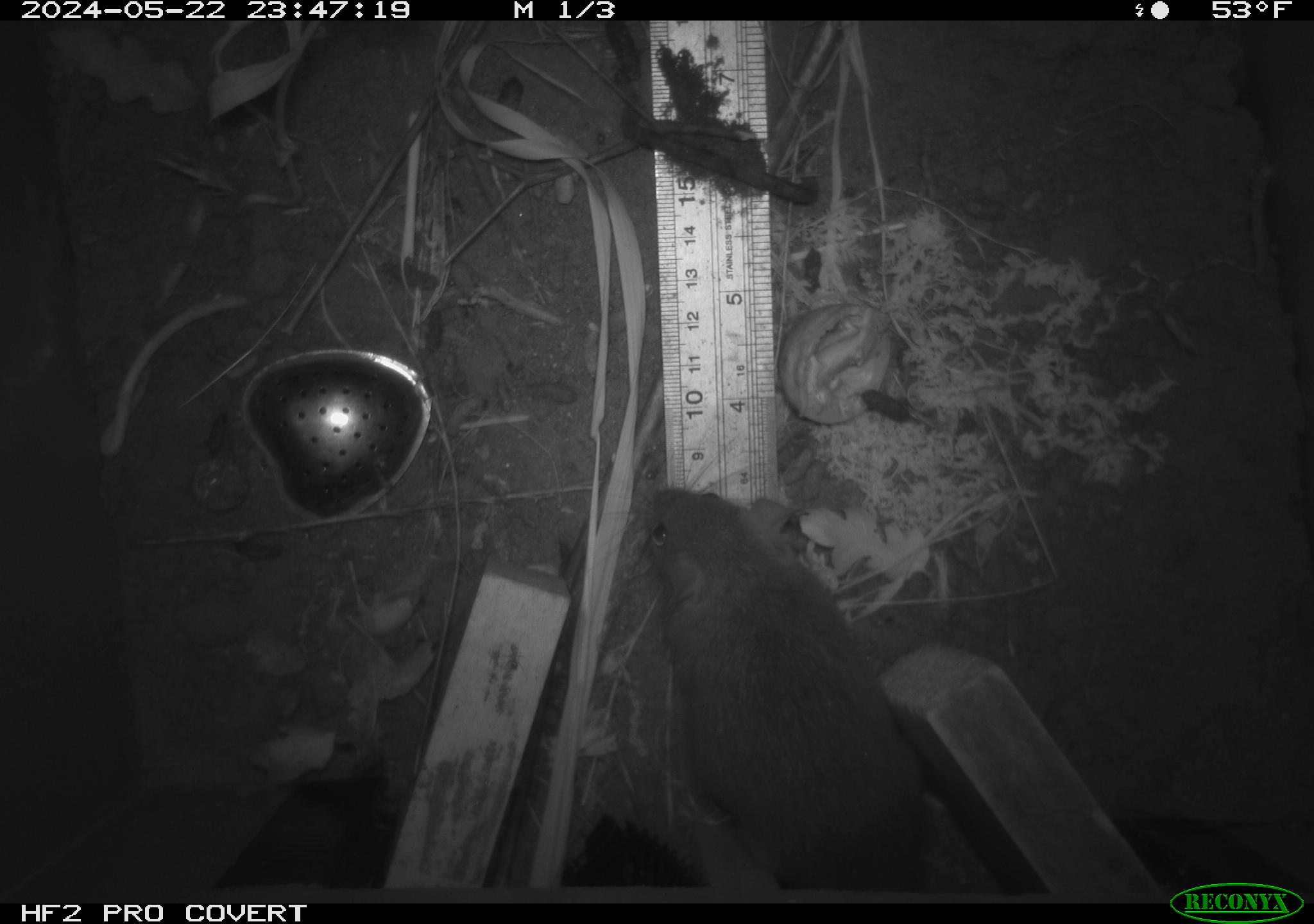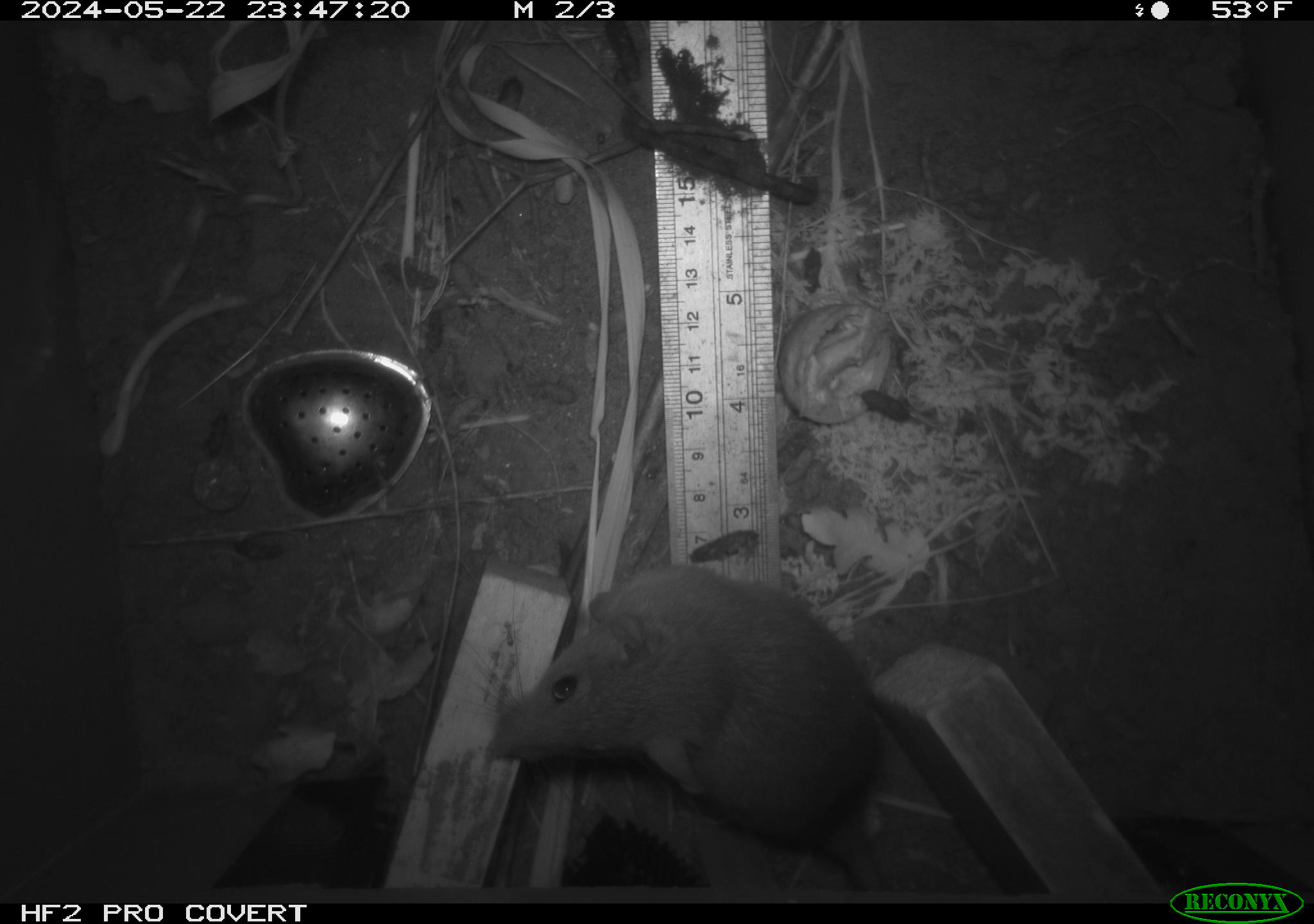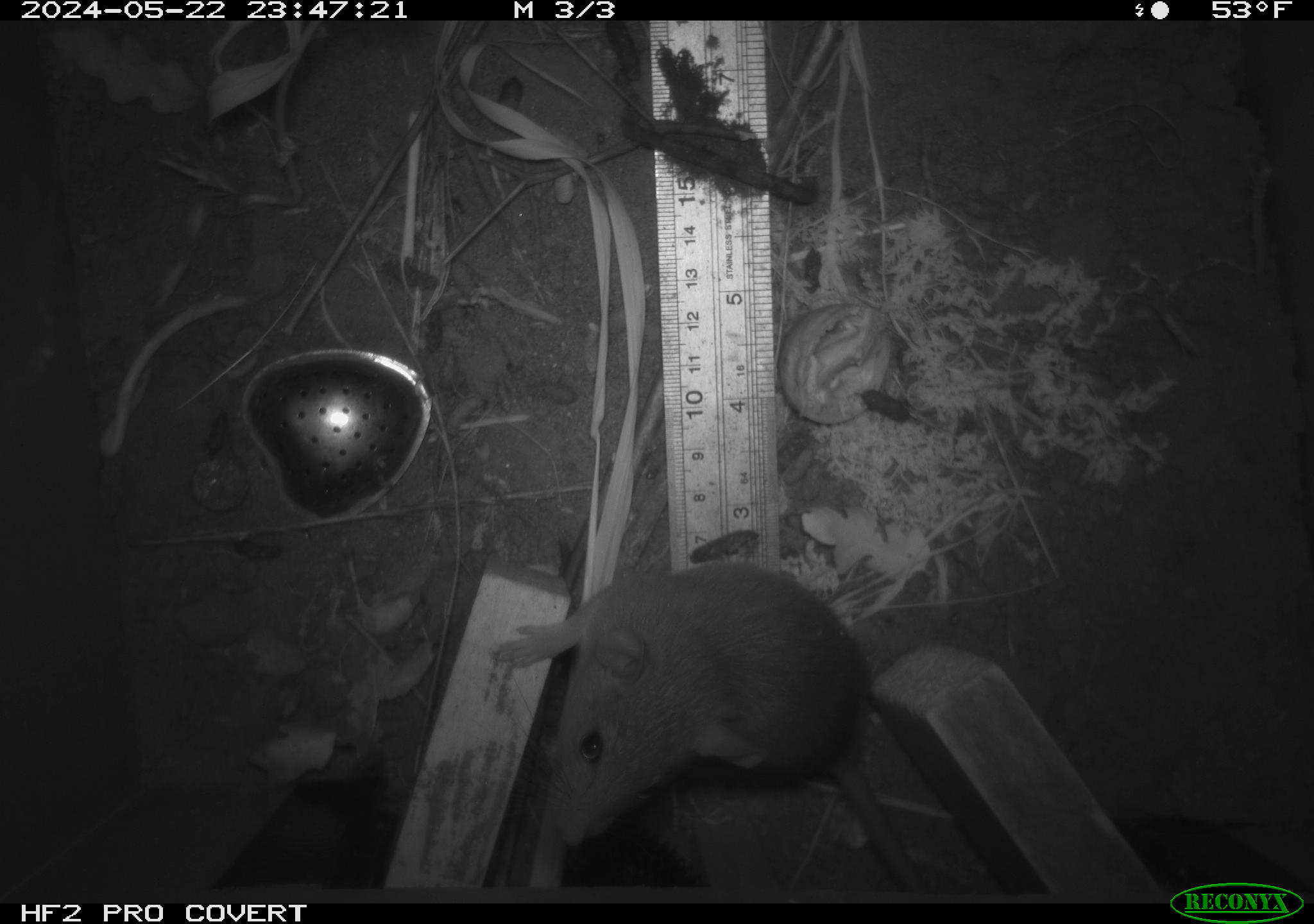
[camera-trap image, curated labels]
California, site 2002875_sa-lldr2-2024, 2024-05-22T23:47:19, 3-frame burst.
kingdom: Animalia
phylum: Chordata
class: Mammalia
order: Rodentia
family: Muridae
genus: Rattus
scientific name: Rattus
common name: rat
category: rattus species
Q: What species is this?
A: Rattus species (rat) (Rattus).